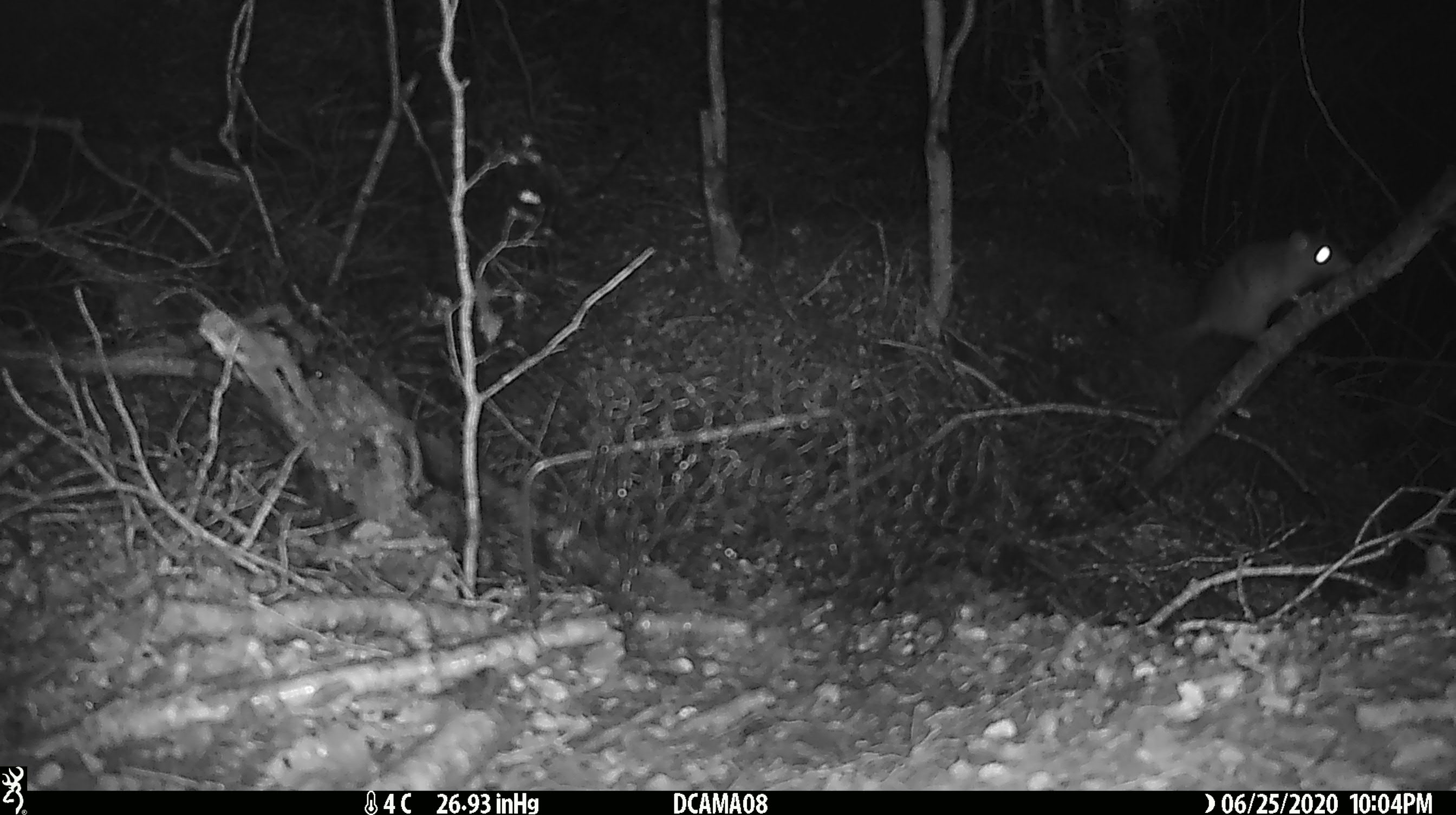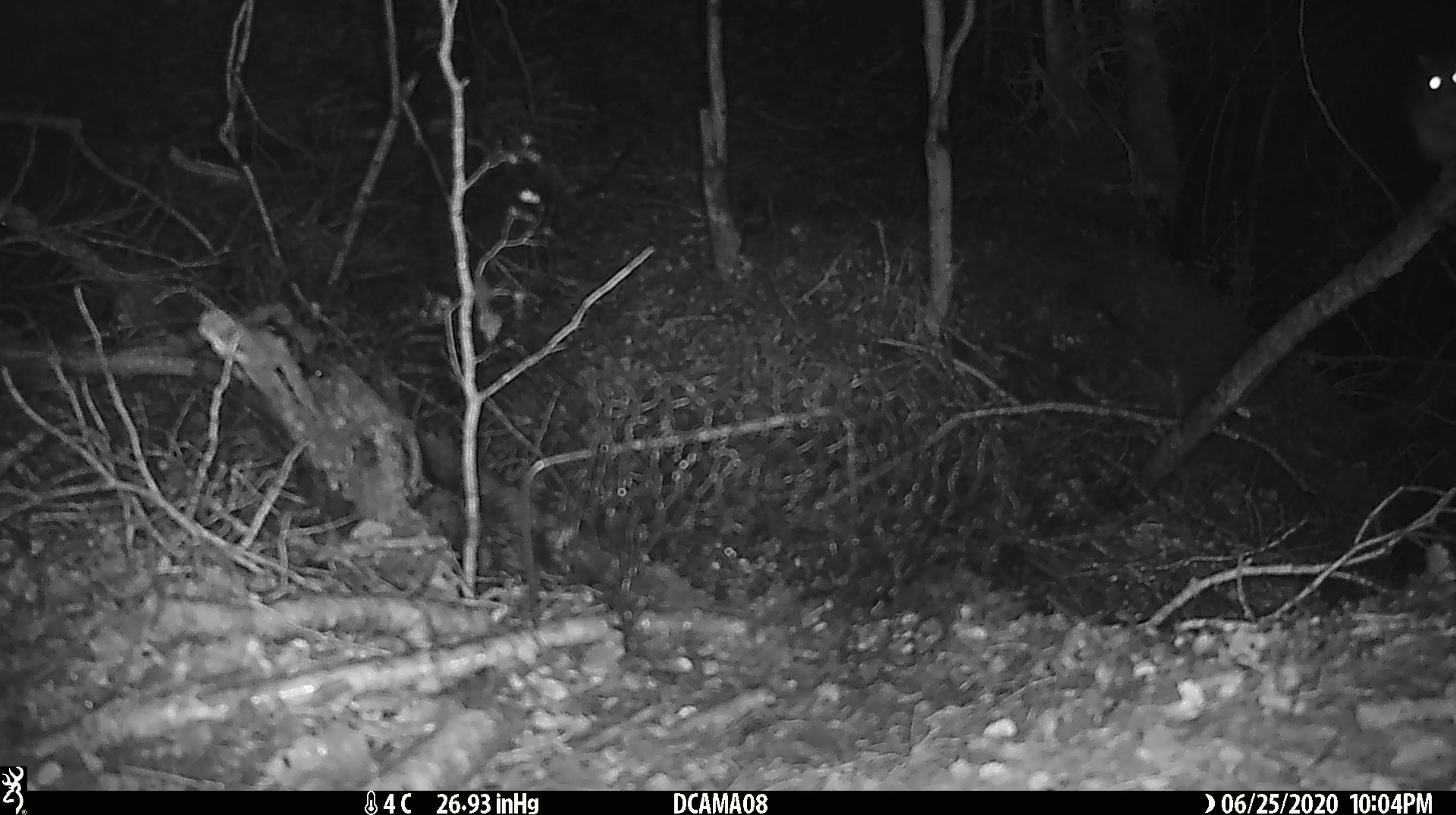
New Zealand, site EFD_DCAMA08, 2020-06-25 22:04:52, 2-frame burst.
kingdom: Animalia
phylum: Chordata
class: Mammalia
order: Rodentia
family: Muridae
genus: Rattus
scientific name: Rattus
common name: rat